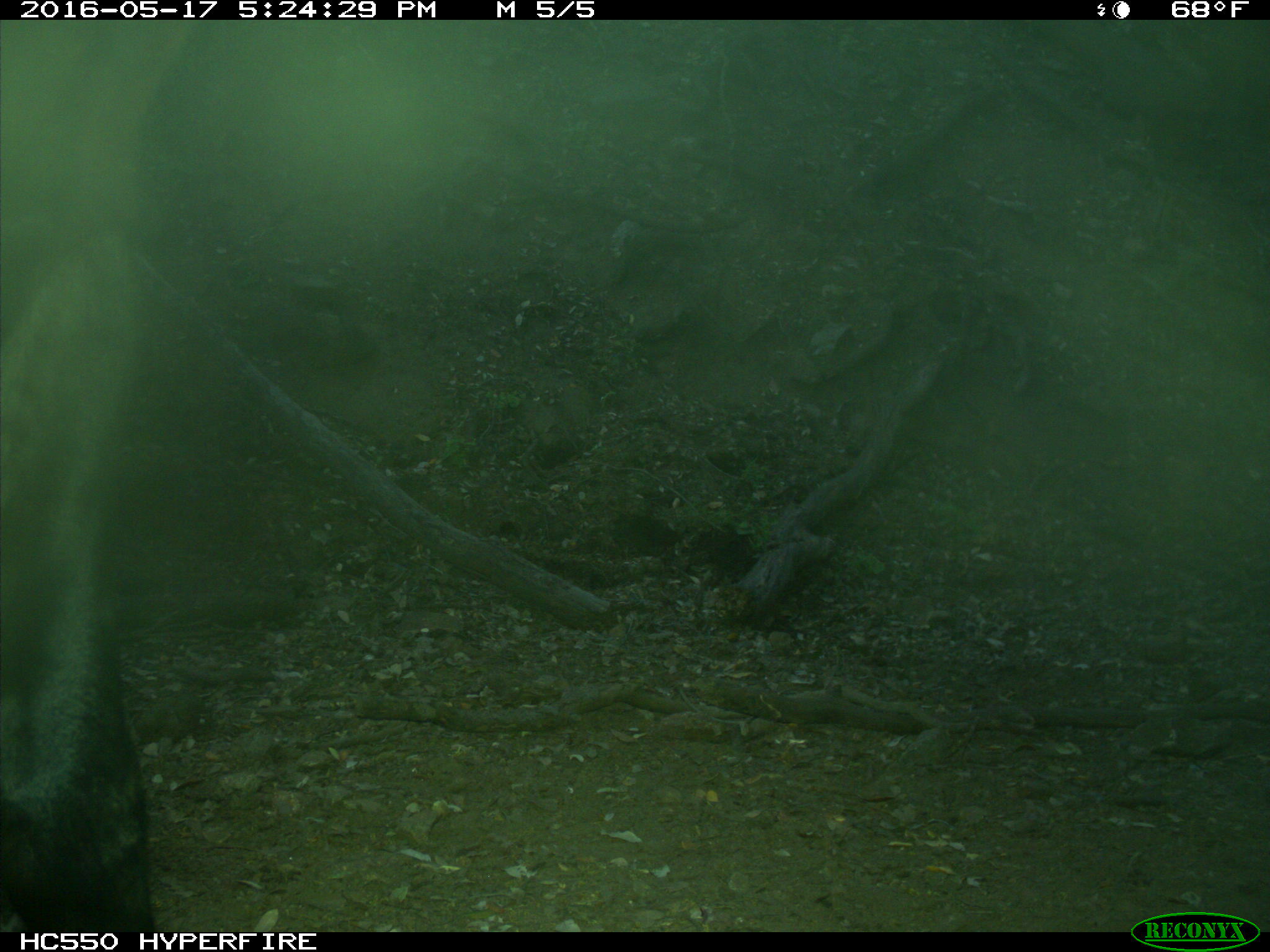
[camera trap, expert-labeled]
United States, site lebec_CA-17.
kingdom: Animalia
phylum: Chordata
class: Mammalia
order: Artiodactyla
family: Bovidae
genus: Bos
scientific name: Bos taurus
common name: domestic cow